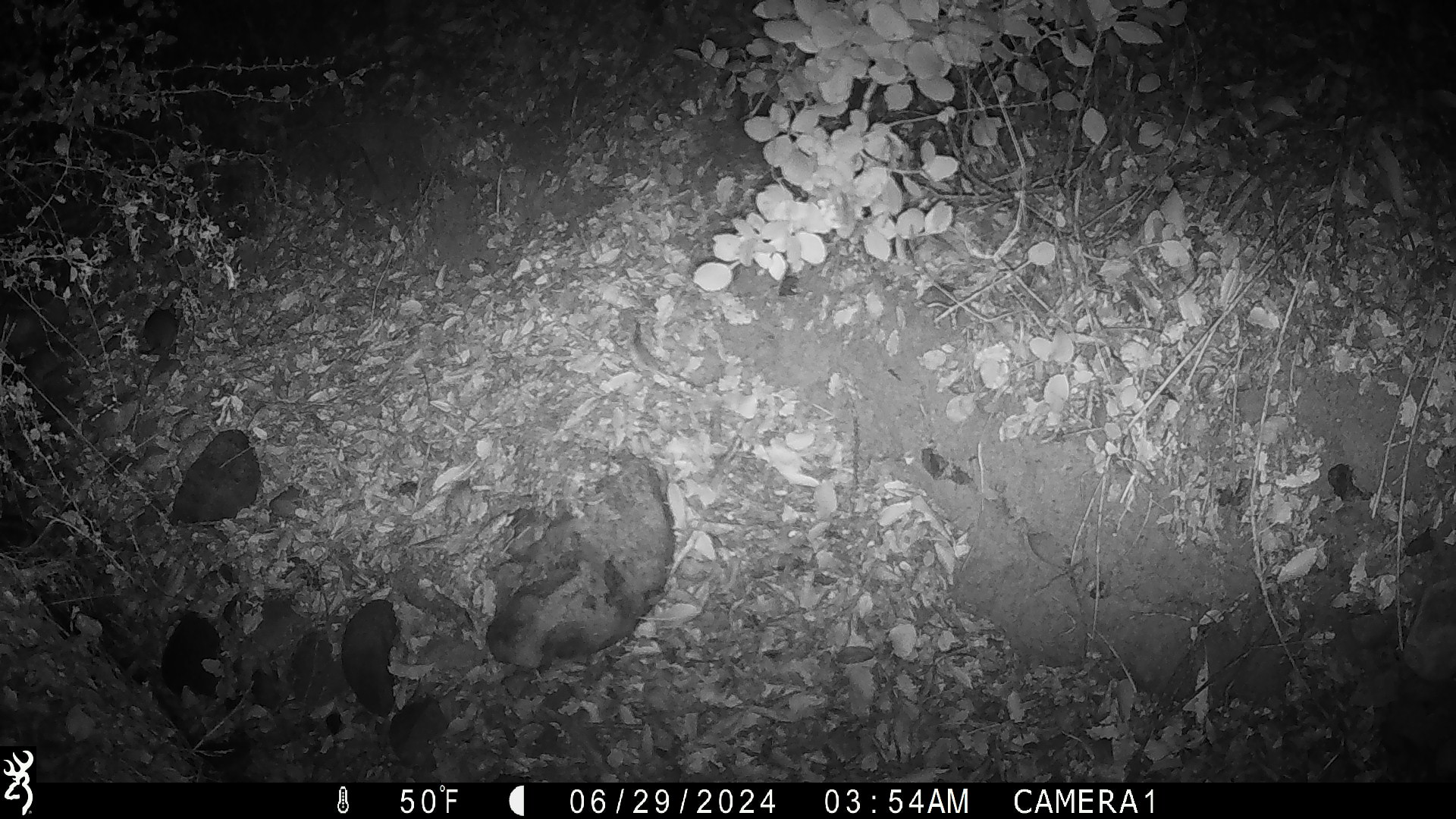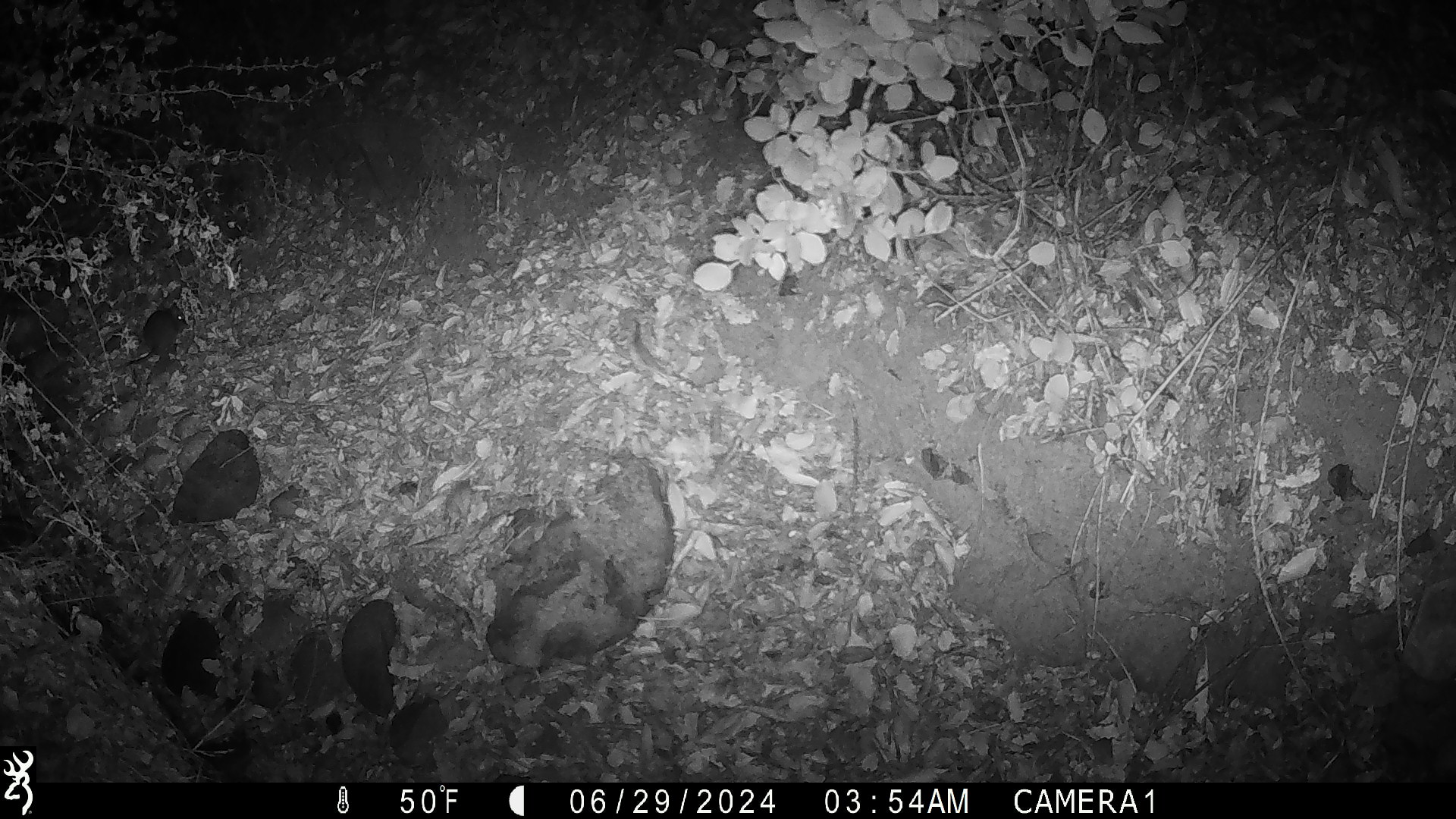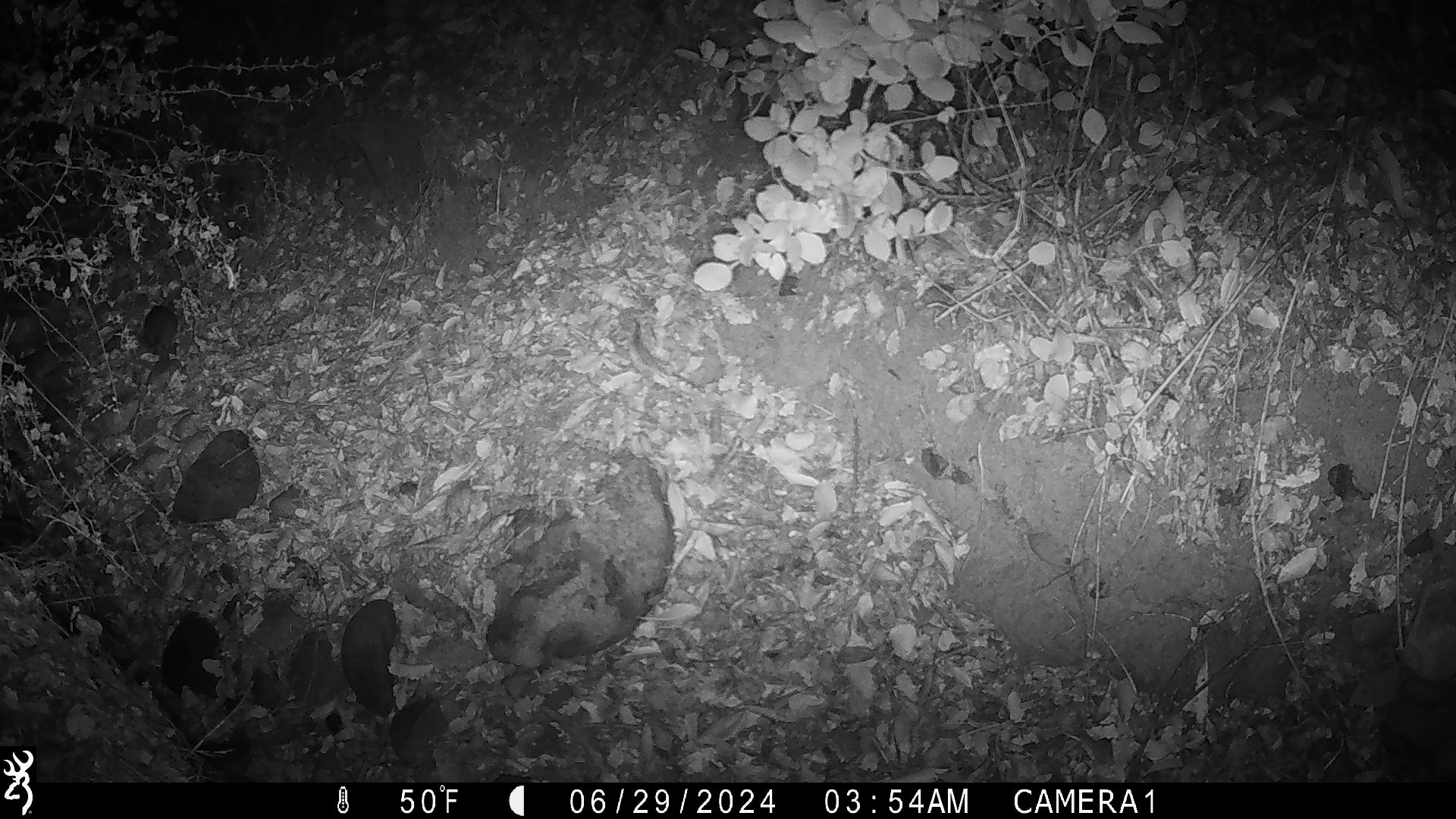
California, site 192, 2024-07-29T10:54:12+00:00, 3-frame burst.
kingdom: Animalia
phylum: Chordata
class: Mammalia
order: Rodentia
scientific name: Rodentia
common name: mouse or rat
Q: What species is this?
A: Mouse or rat (Rodentia).